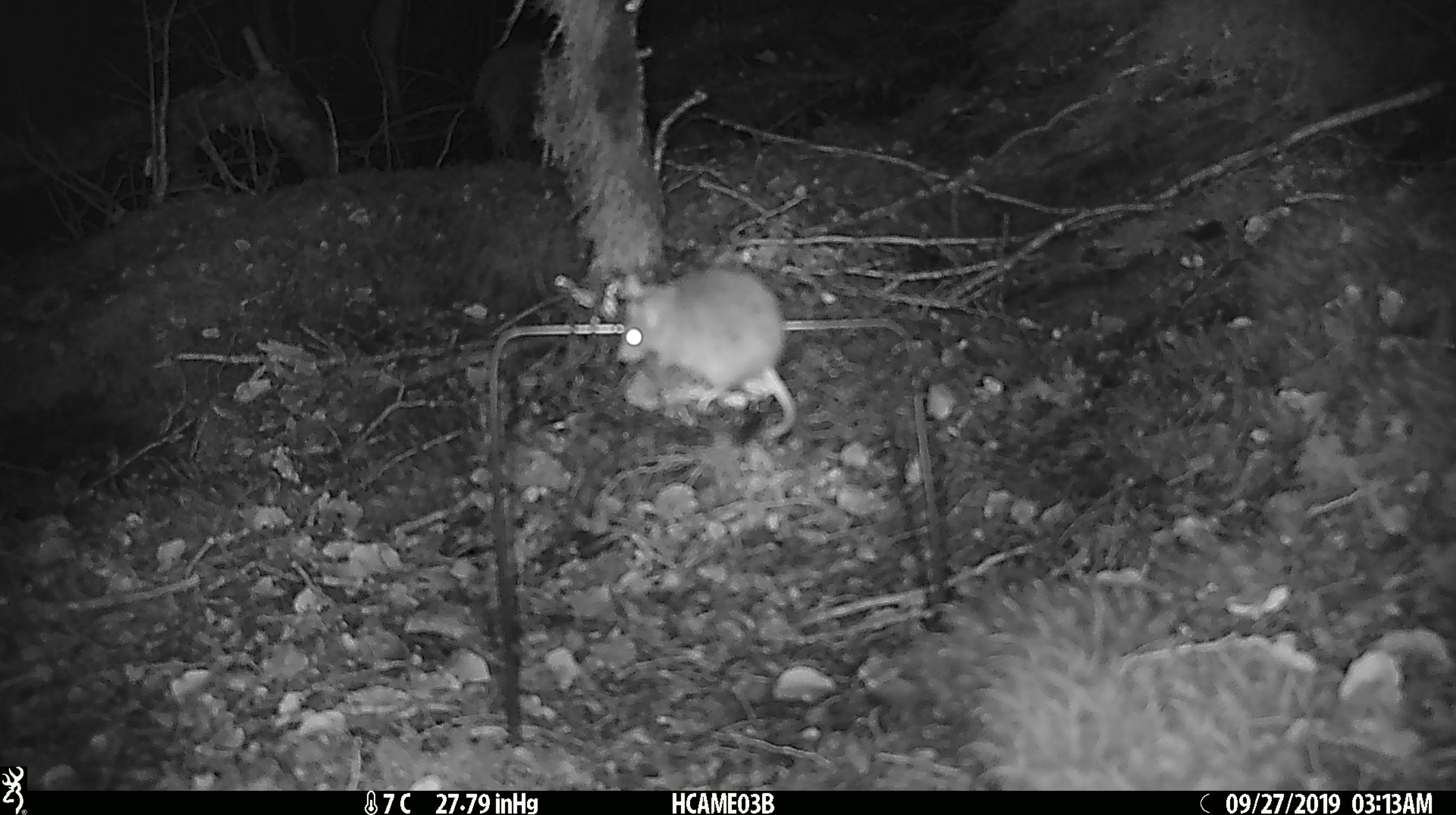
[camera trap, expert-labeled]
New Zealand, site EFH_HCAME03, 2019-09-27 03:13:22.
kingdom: Animalia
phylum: Chordata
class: Mammalia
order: Rodentia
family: Muridae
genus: Mus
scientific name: Mus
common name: mouse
Mouse (Mus).